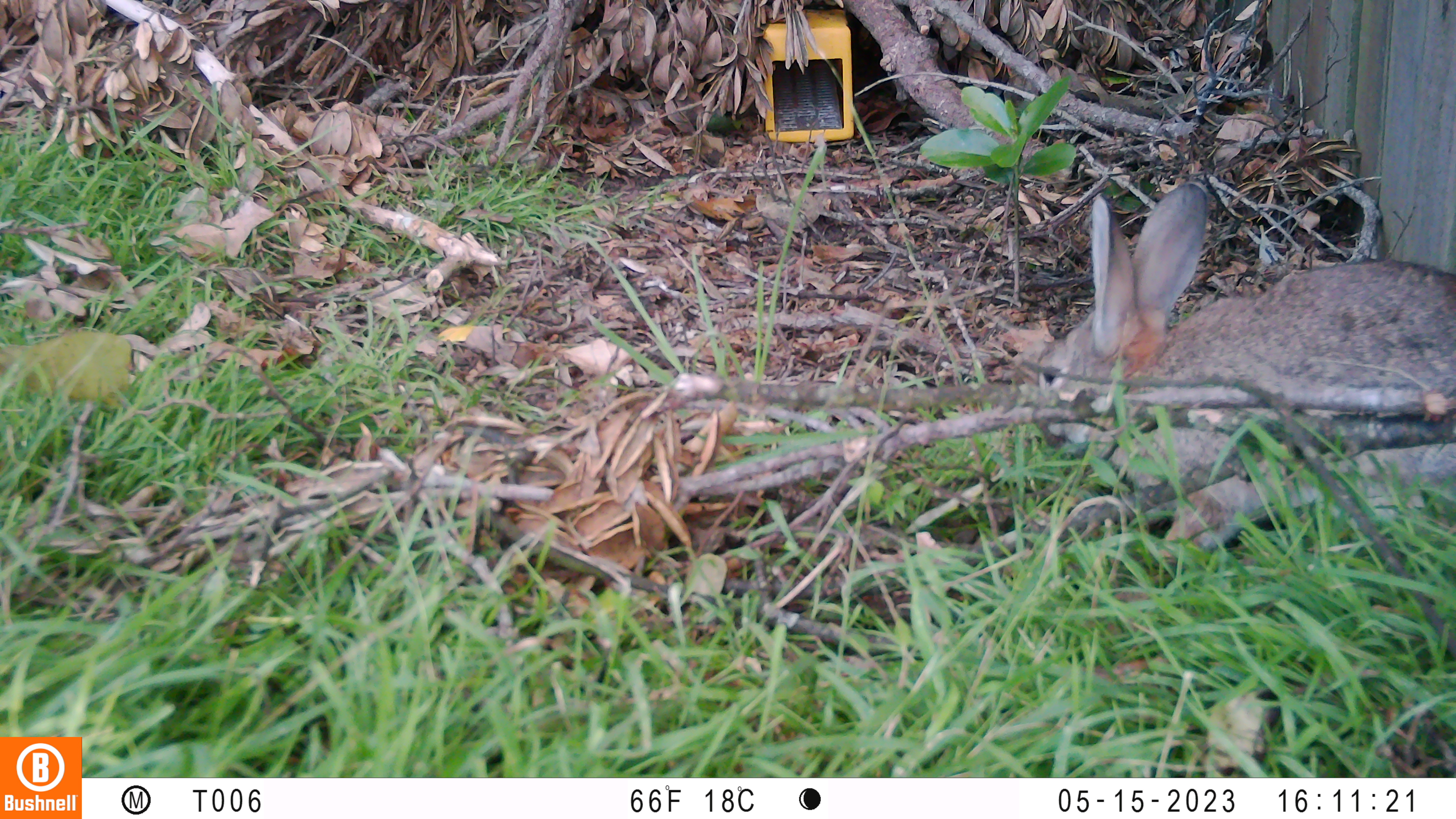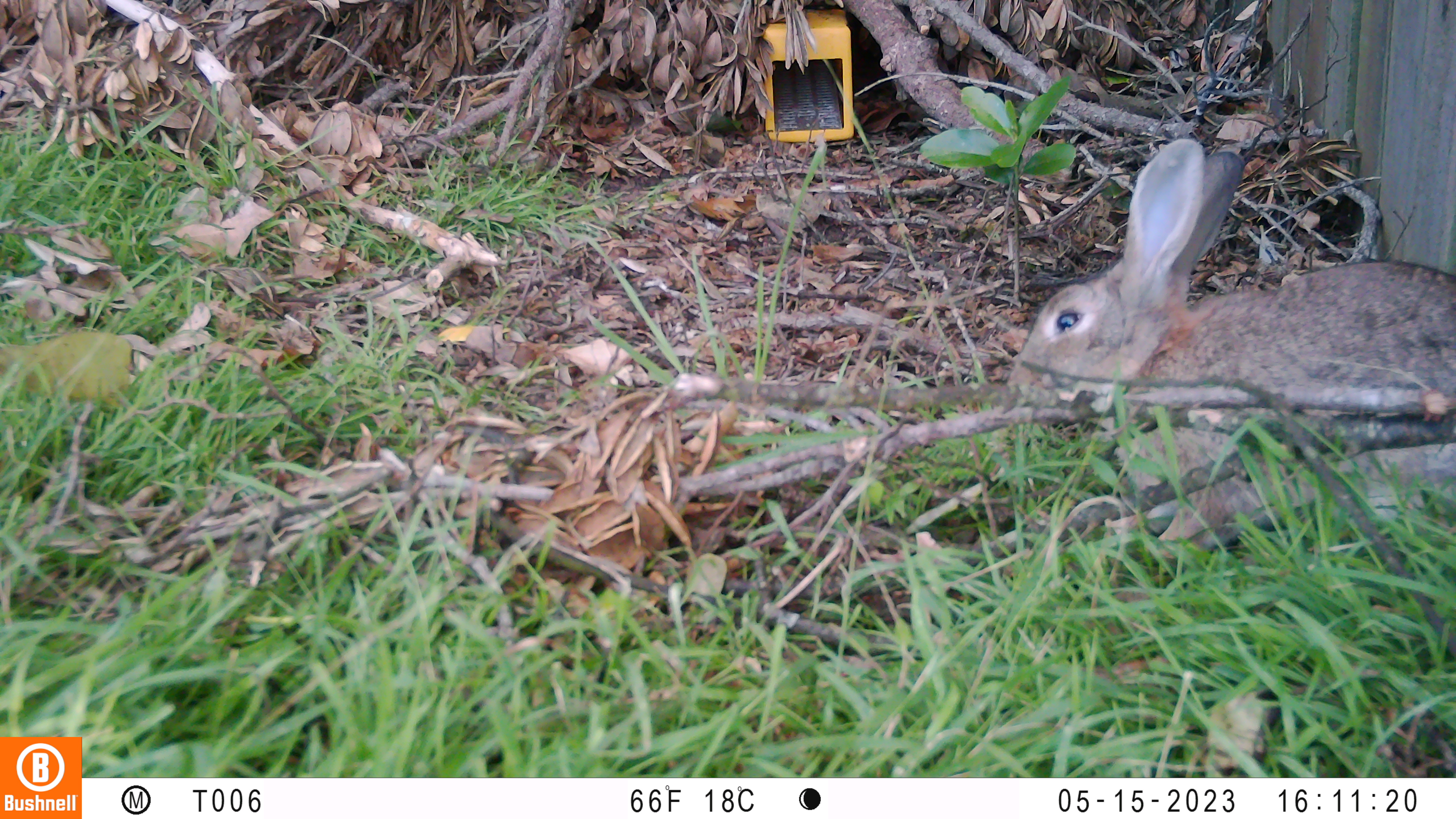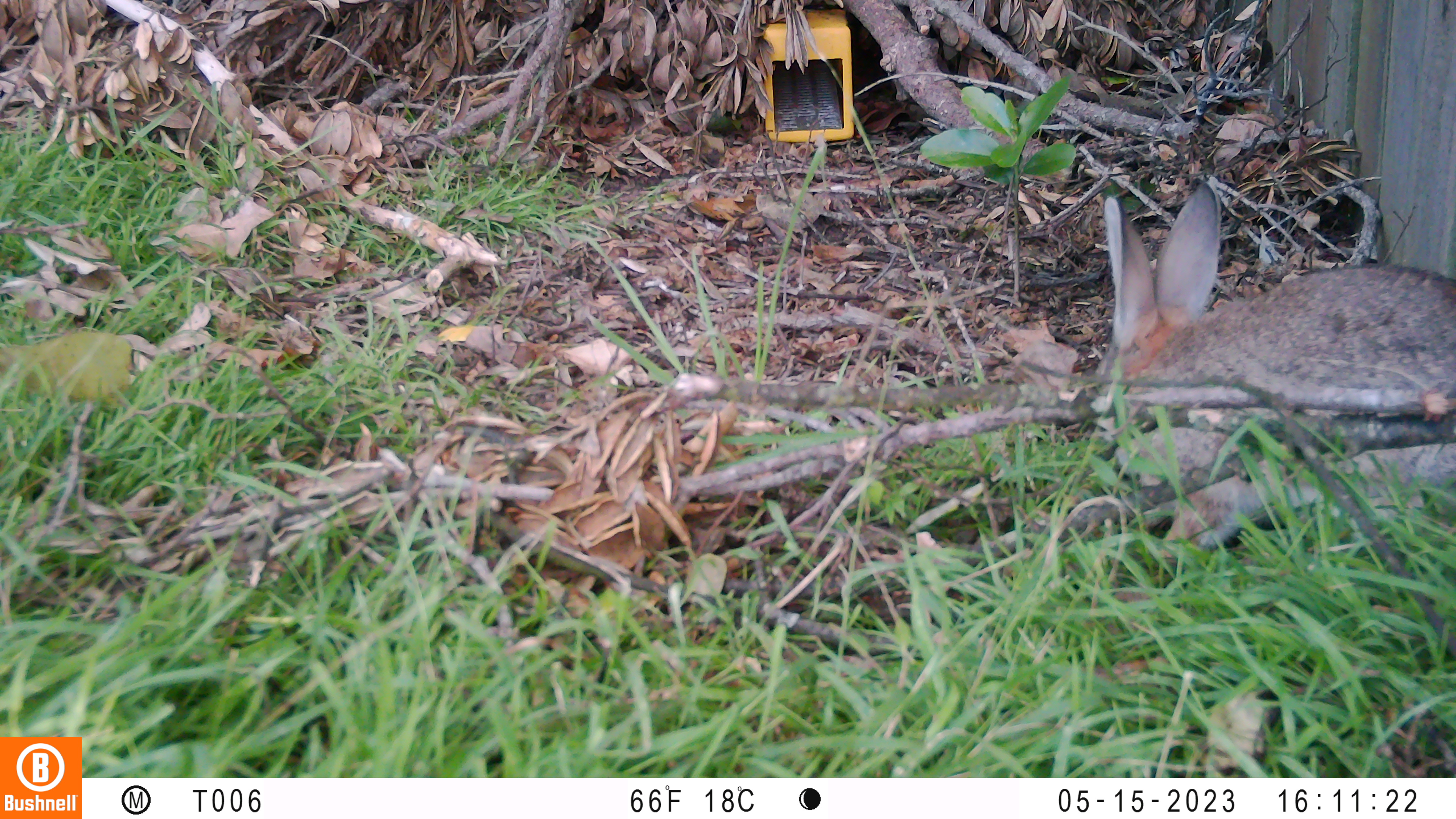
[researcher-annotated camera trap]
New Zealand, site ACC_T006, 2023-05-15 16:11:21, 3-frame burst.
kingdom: Animalia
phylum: Chordata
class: Mammalia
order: Lagomorpha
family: Leporidae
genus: Oryctolagus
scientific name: Oryctolagus cuniculus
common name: european rabbit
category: rabbit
Rabbit (european rabbit) (Oryctolagus cuniculus).